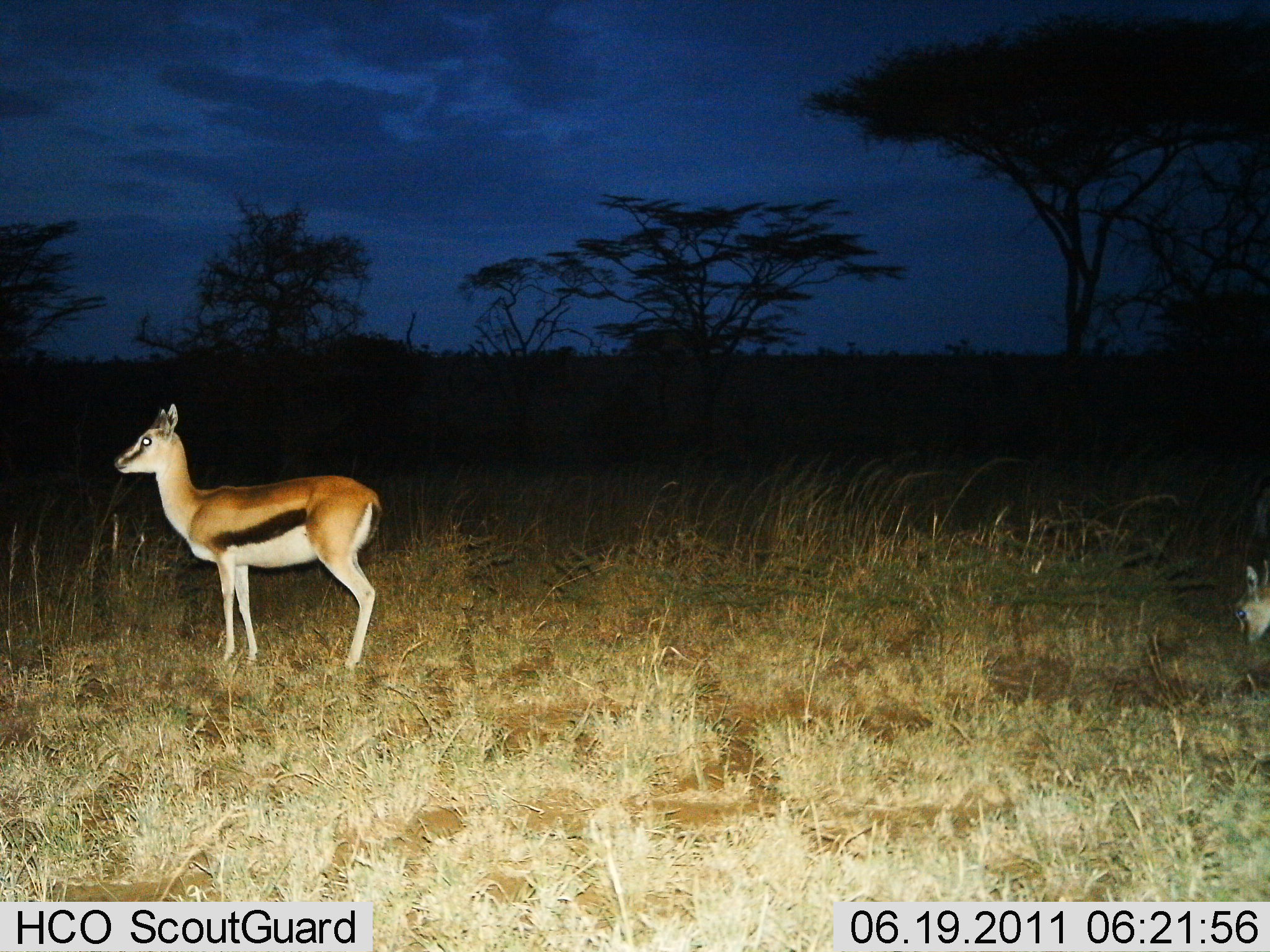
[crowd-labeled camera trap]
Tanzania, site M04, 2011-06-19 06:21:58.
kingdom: Animalia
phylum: Chordata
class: Mammalia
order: Artiodactyla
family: Bovidae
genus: Eudorcas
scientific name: Eudorcas thomsonii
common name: thomson's gazelle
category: gazellethomsons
Gazellethomsons (thomson's gazelle) (Eudorcas thomsonii), count 2. Behavior (volunteer vote fractions): standing 100%, resting 0%, moving 0%, interacting 0%. Young present (vote fraction): 0%. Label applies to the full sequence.